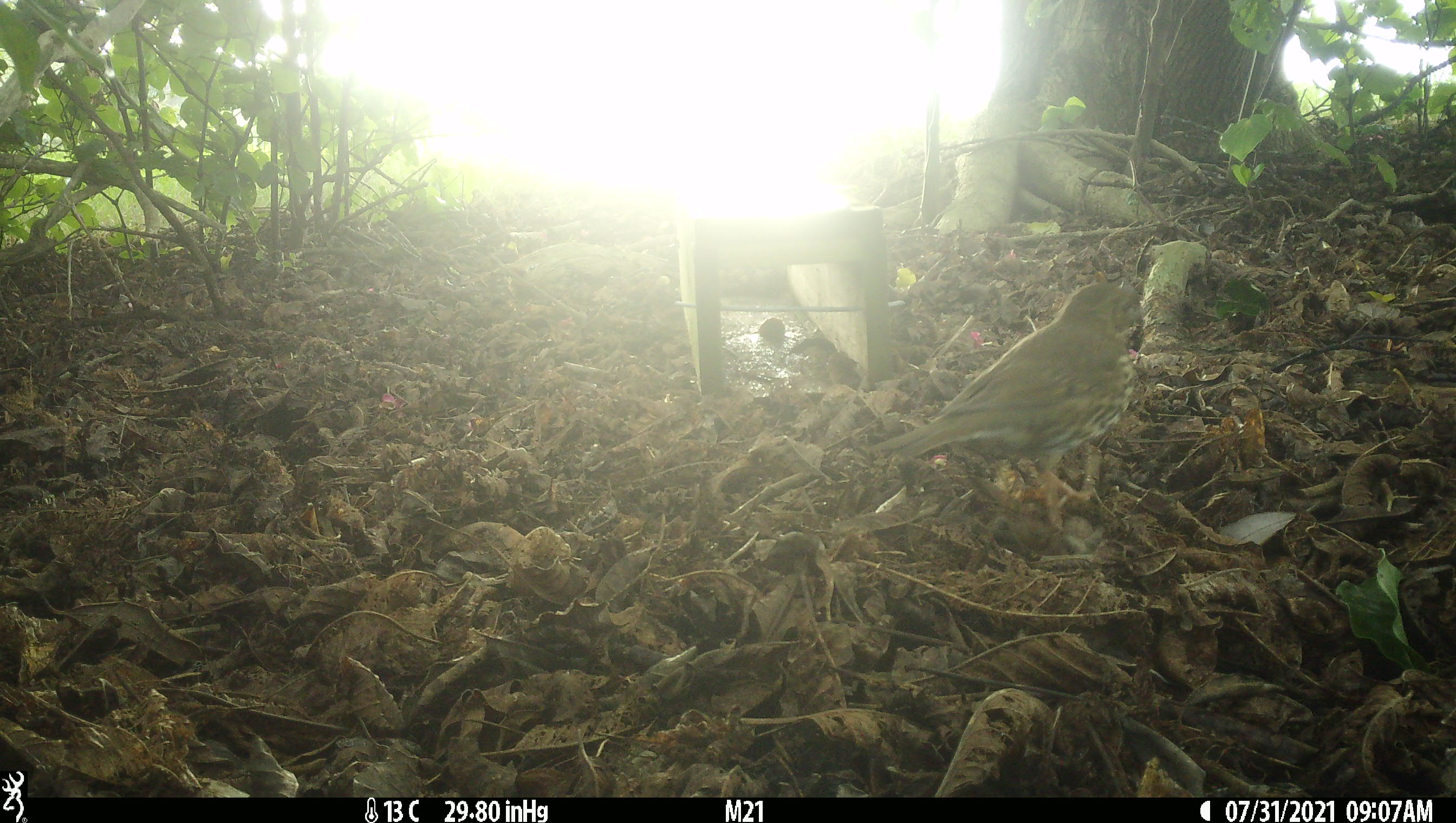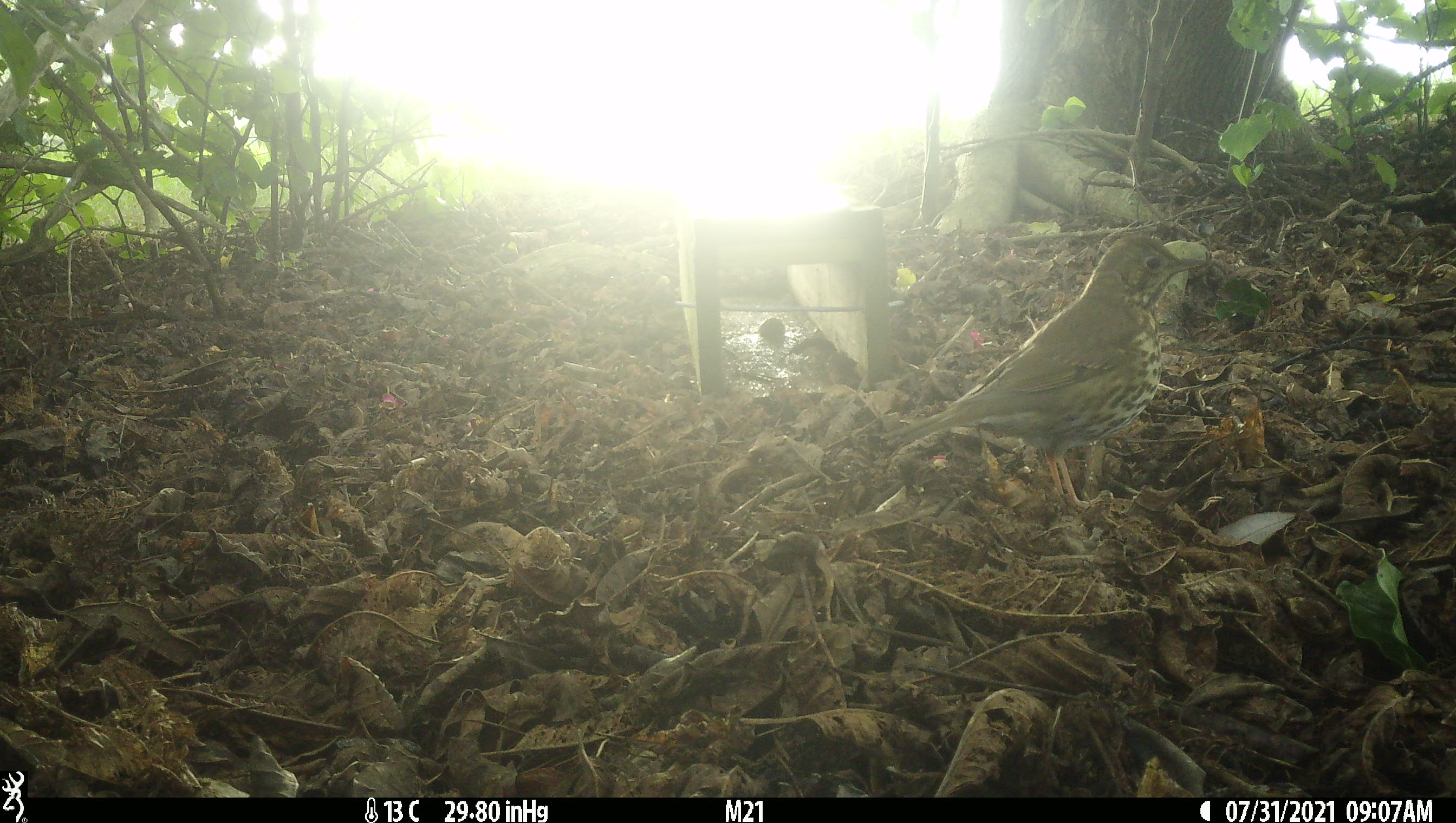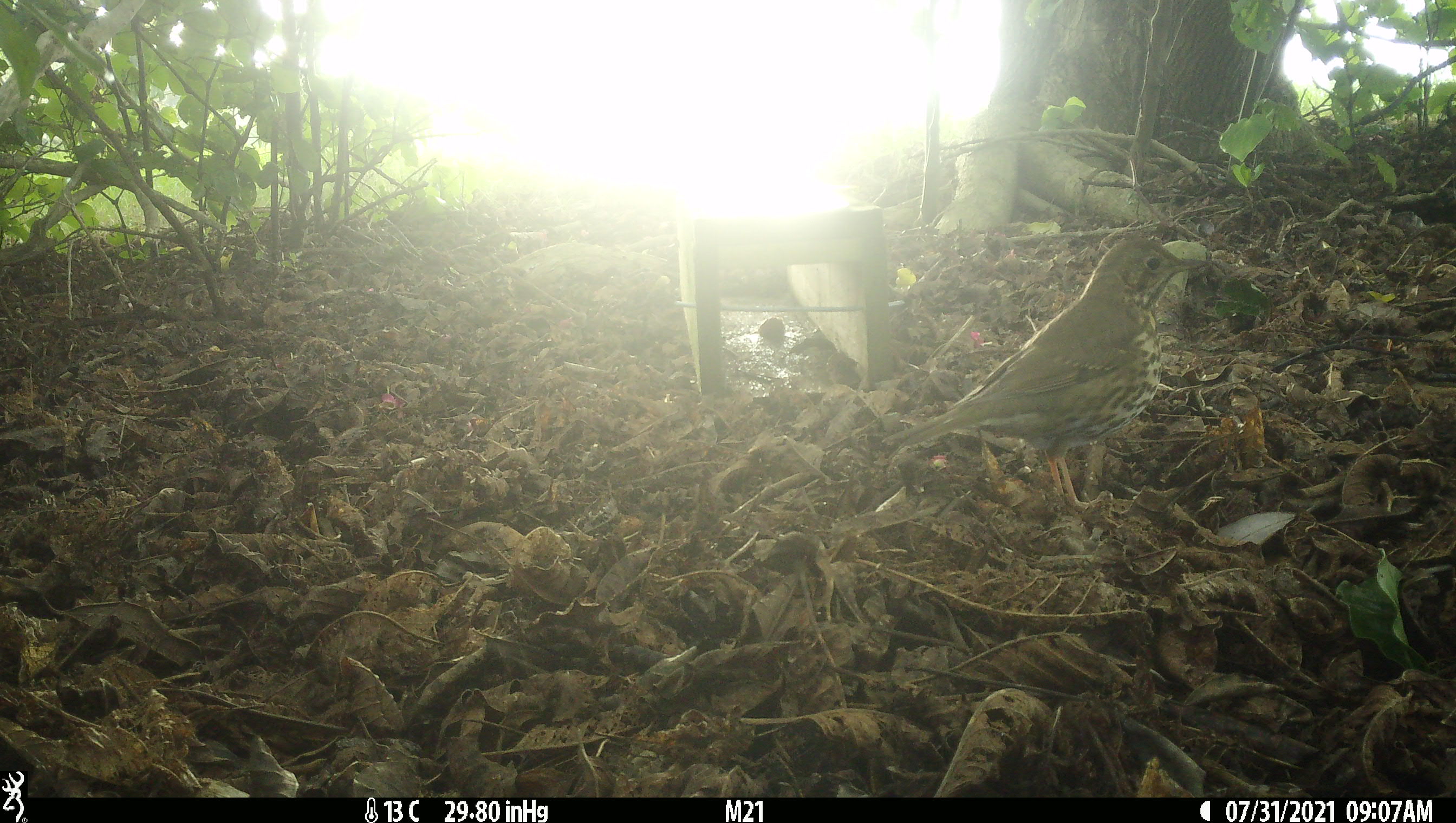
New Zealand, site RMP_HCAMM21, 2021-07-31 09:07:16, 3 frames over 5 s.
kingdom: Animalia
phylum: Chordata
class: Aves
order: Passeriformes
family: Turdidae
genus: Turdus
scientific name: Turdus philomelos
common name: song thrush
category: thrush